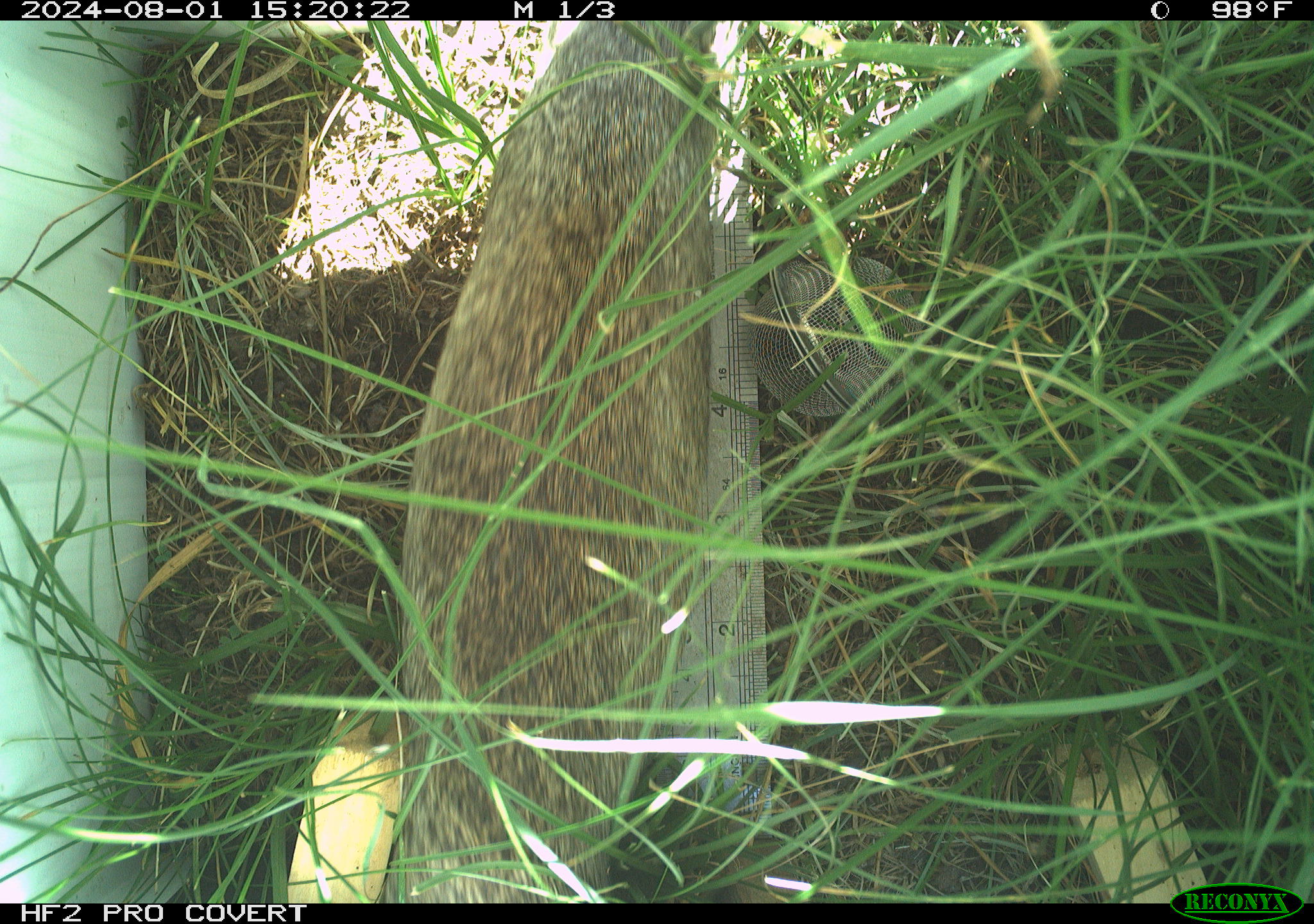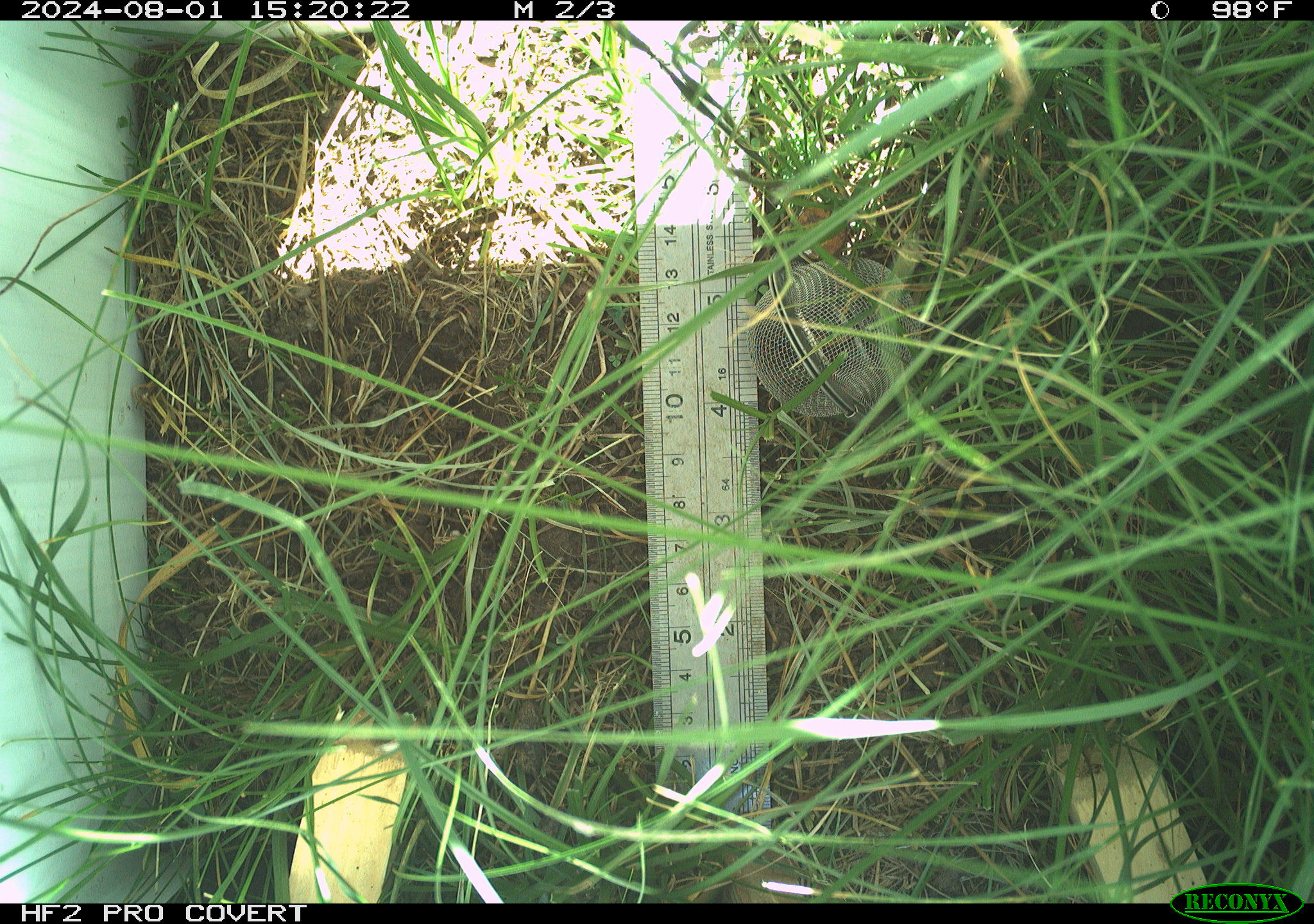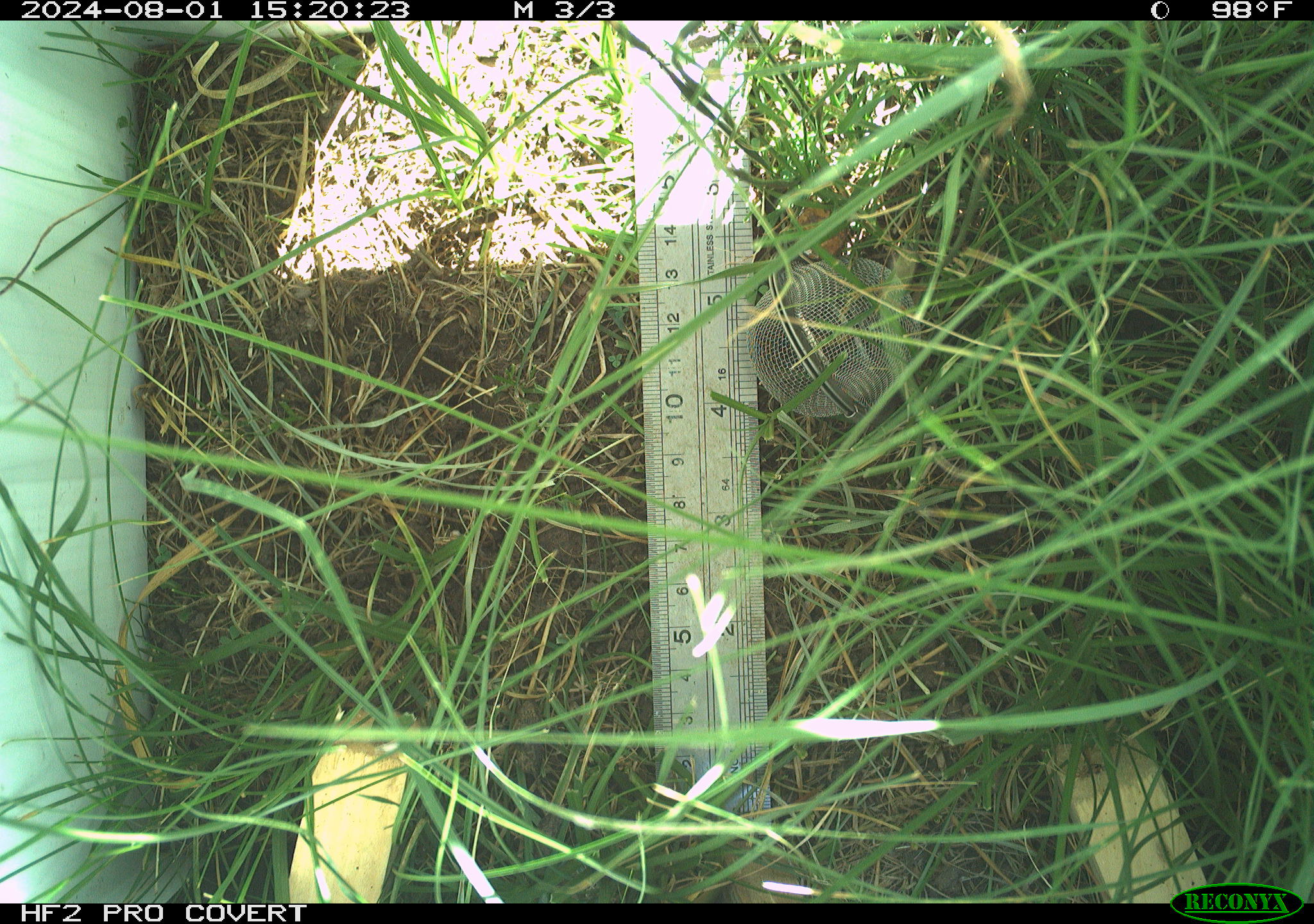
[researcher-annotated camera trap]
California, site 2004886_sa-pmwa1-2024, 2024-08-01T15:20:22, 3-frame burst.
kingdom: Animalia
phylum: Chordata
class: Mammalia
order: Rodentia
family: Sciuridae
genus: Urocitellus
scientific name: Urocitellus beldingi beldingi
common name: belding's ground squirrel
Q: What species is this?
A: Belding's ground squirrel (Urocitellus beldingi beldingi).